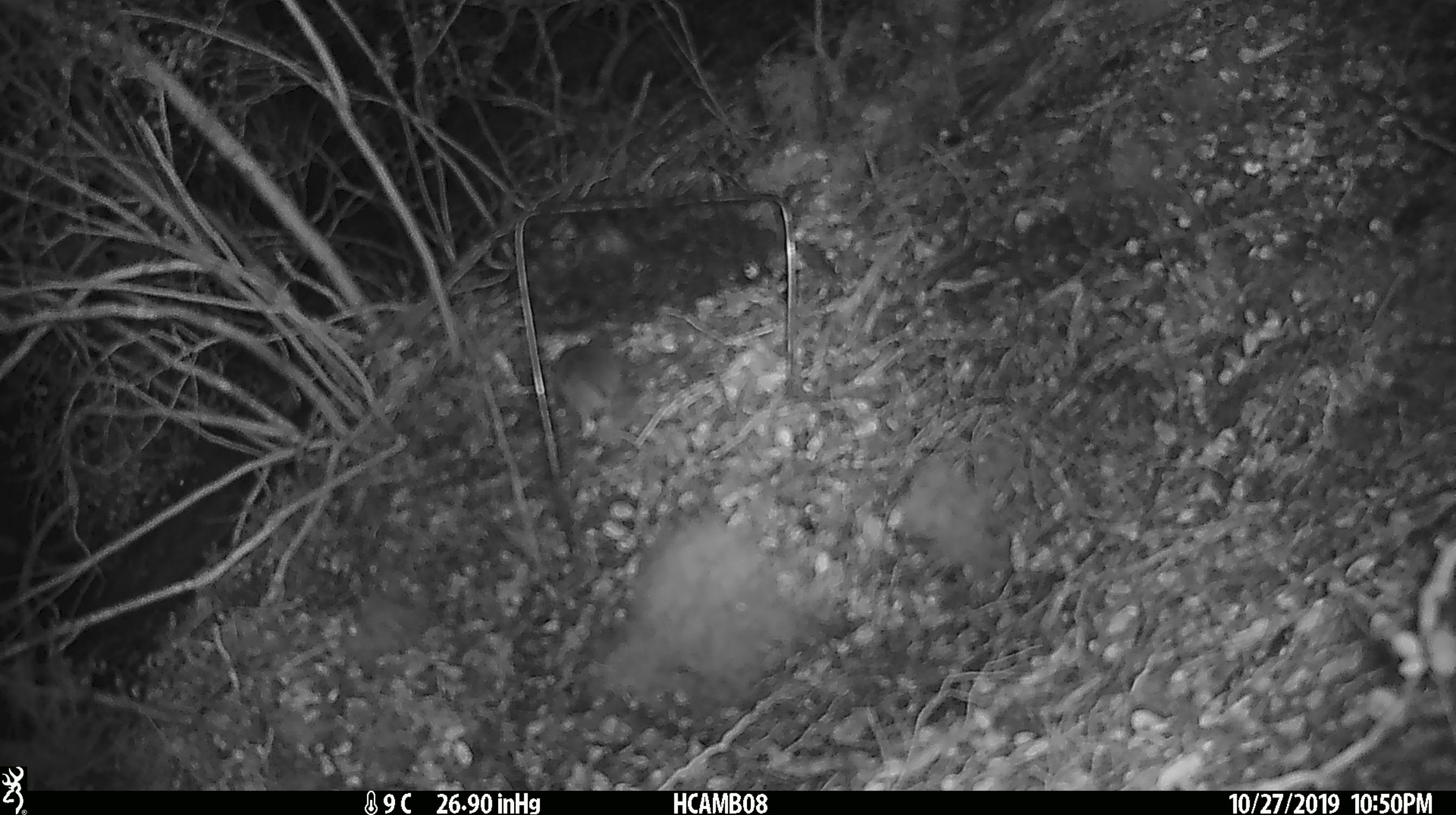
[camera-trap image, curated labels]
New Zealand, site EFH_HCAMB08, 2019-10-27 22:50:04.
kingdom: Animalia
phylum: Chordata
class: Mammalia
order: Rodentia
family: Muridae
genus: Mus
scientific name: Mus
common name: mouse